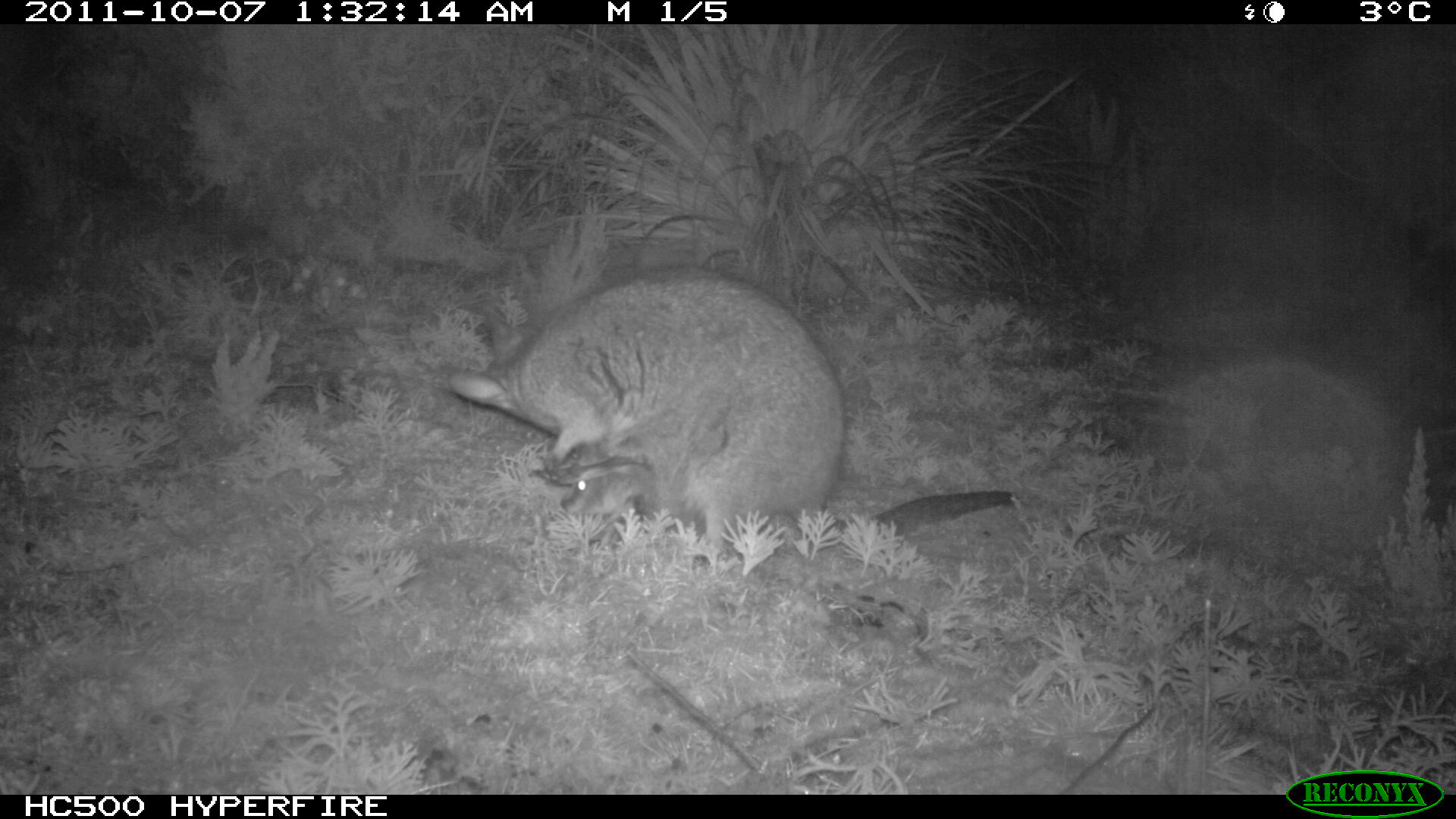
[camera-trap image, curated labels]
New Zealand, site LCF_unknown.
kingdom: Animalia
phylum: Chordata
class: Mammalia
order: Diprotodontia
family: Macropodidae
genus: Notamacropus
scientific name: Notamacropus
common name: wallaby